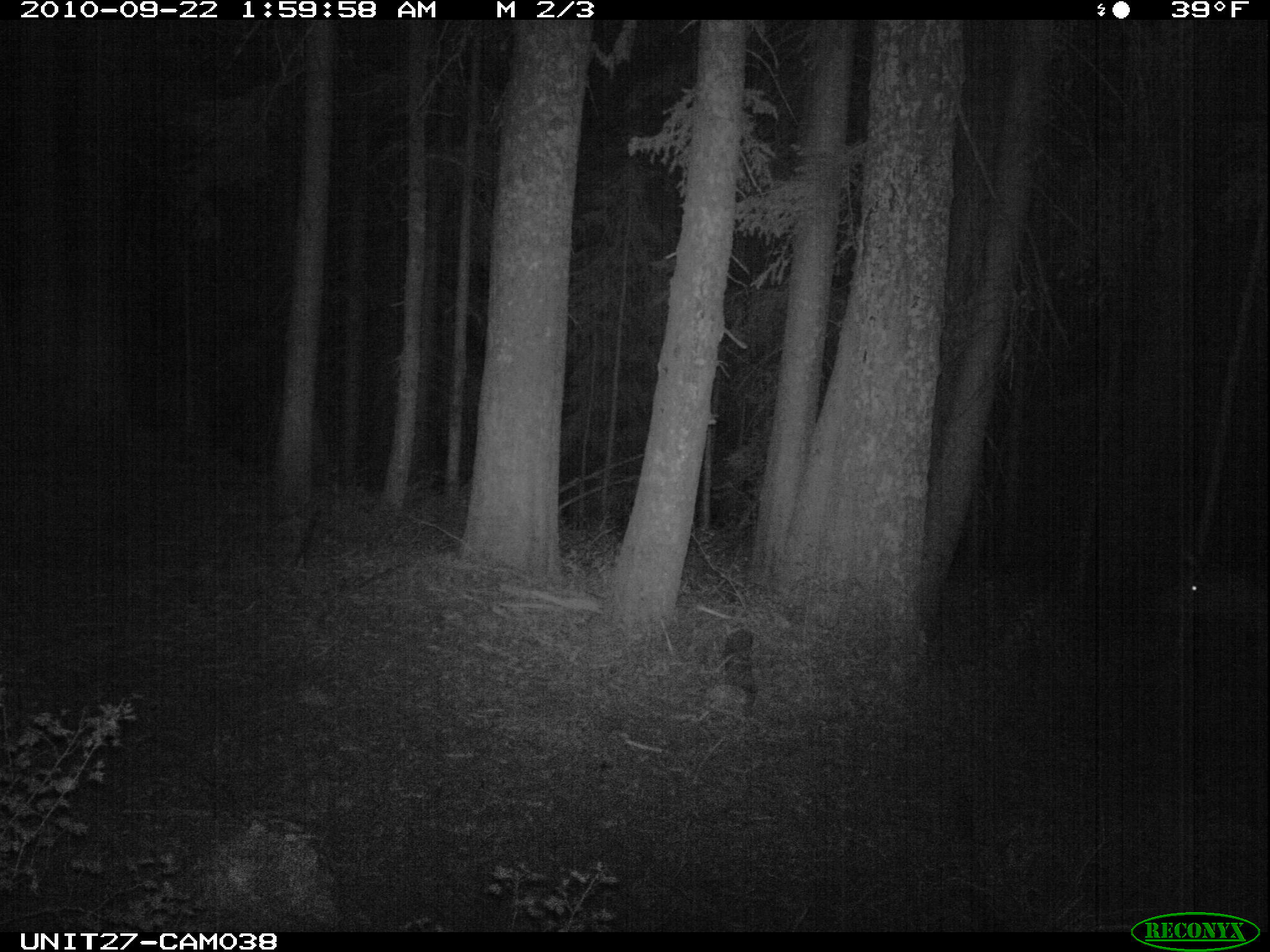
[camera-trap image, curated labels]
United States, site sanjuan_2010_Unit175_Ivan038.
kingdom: Animalia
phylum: Chordata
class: Mammalia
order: Artiodactyla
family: Cervidae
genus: Cervus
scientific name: Cervus elaphus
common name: red deer